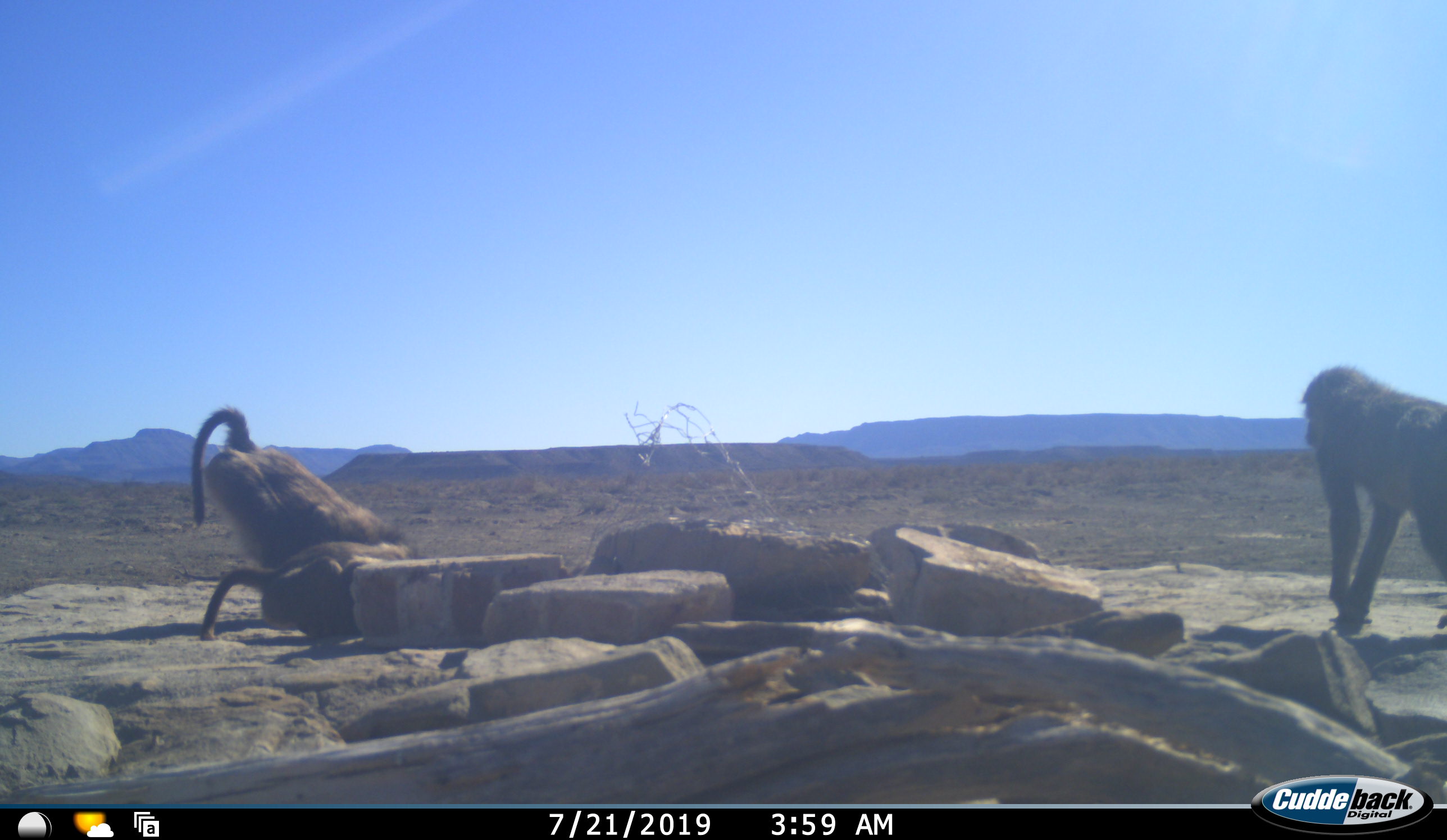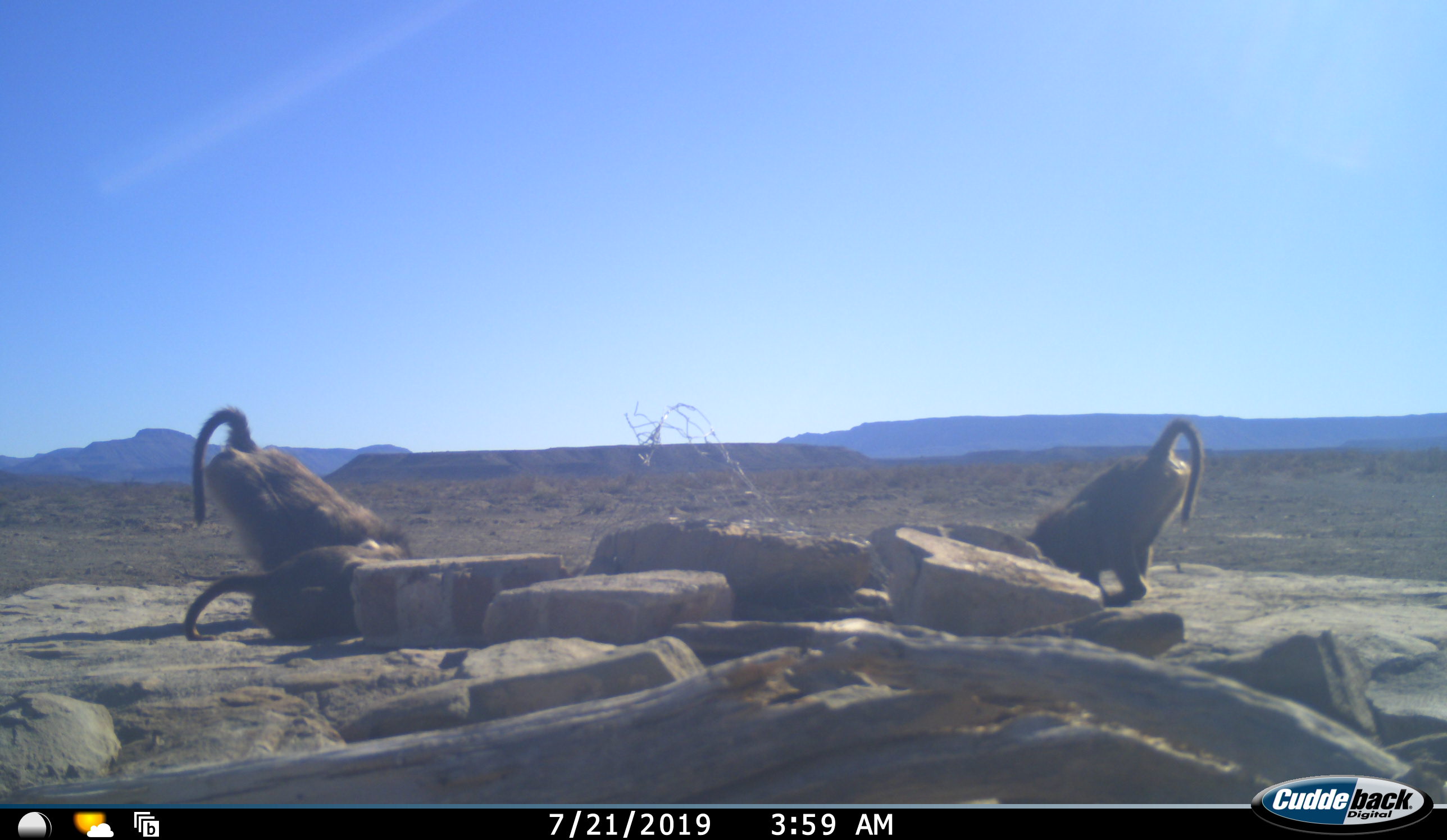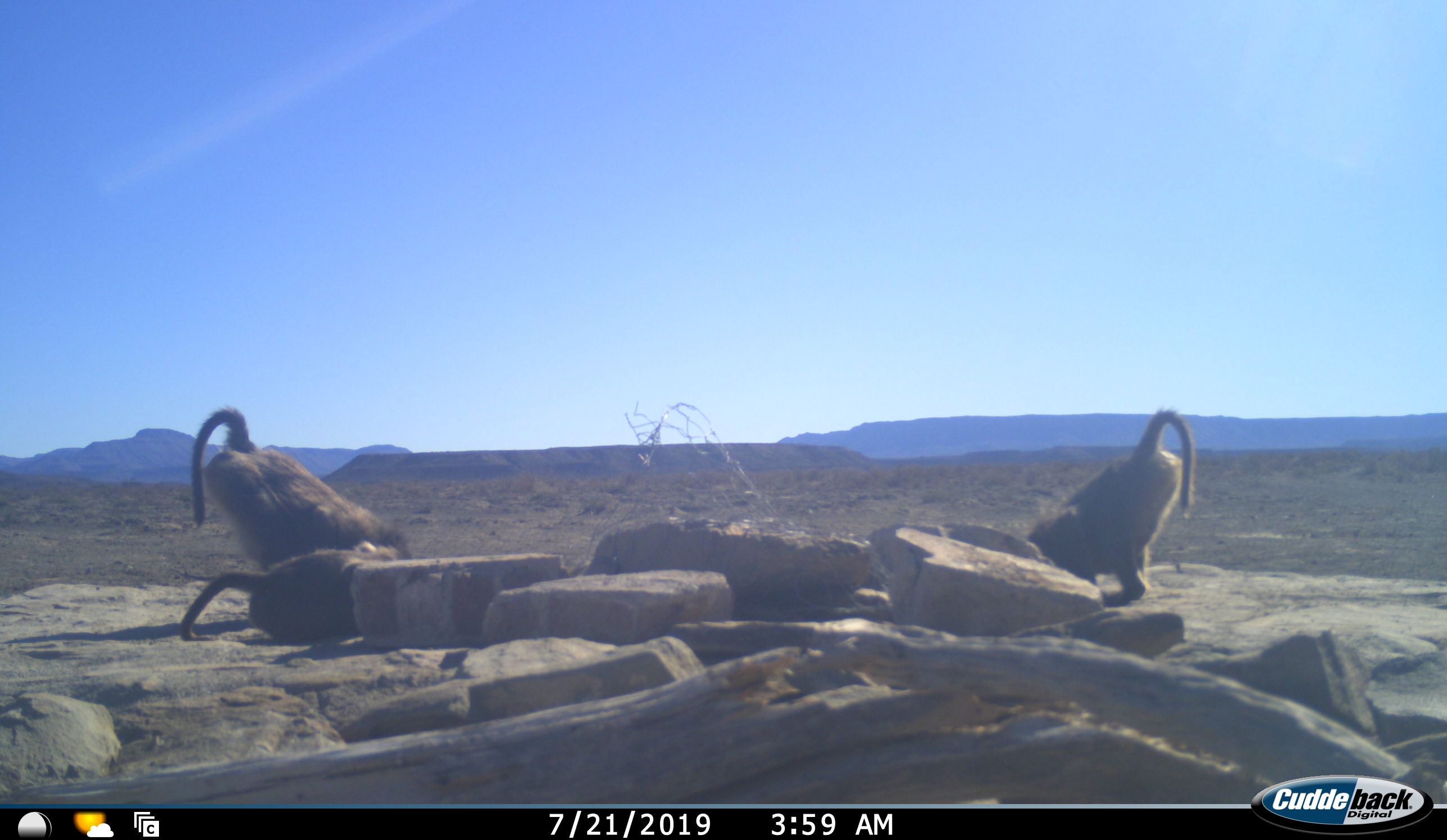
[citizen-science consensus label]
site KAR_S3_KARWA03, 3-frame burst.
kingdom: Animalia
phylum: Chordata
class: Mammalia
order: Primates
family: Cercopithecidae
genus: Papio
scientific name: Papio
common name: baboon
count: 3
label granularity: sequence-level